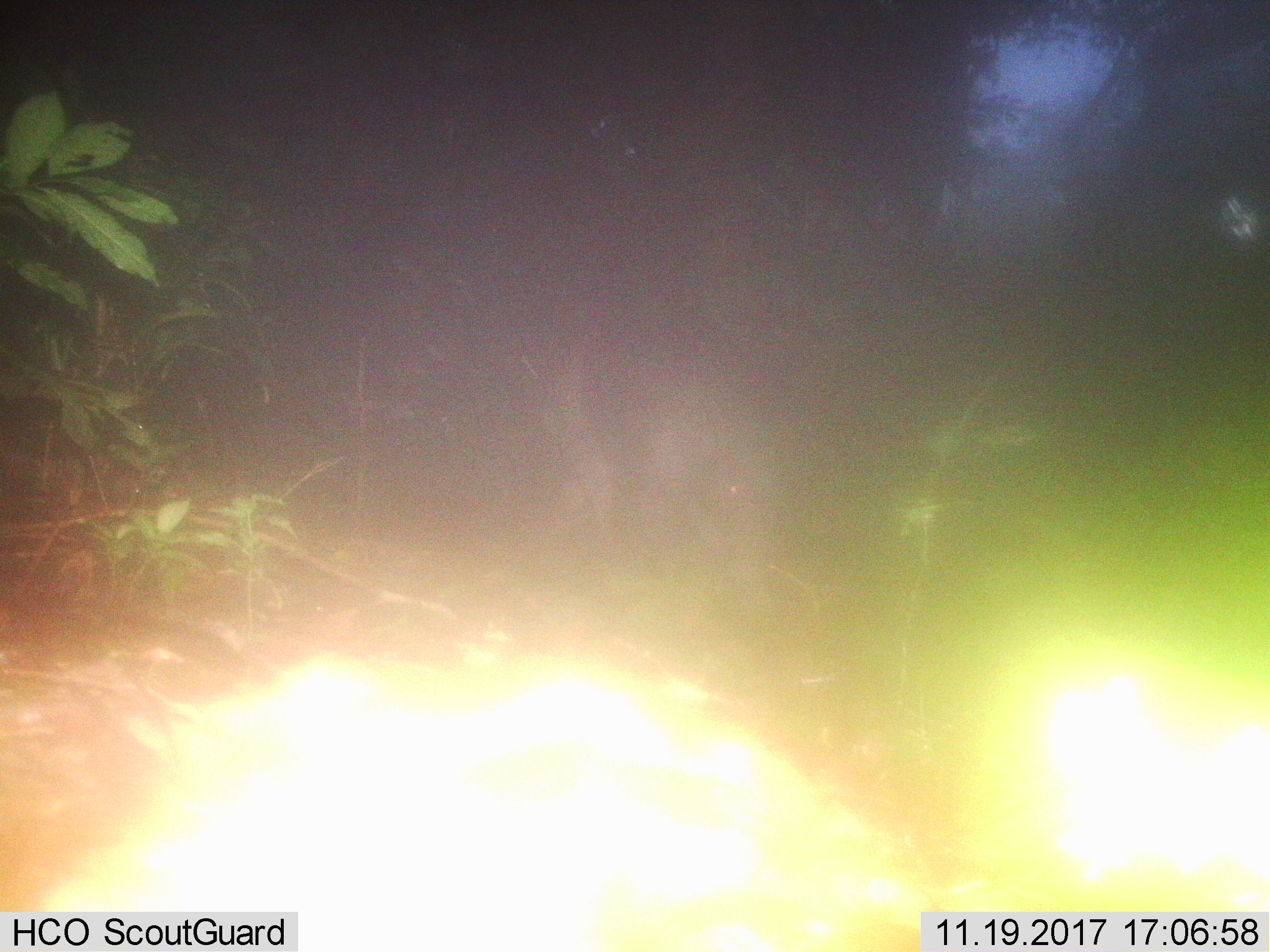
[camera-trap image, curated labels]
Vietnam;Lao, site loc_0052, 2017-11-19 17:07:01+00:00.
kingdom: Animalia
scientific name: Animalia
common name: animal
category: unidentified animal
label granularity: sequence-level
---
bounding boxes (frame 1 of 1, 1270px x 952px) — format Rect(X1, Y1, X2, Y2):
unidentified animal: Rect(534, 291, 785, 601)